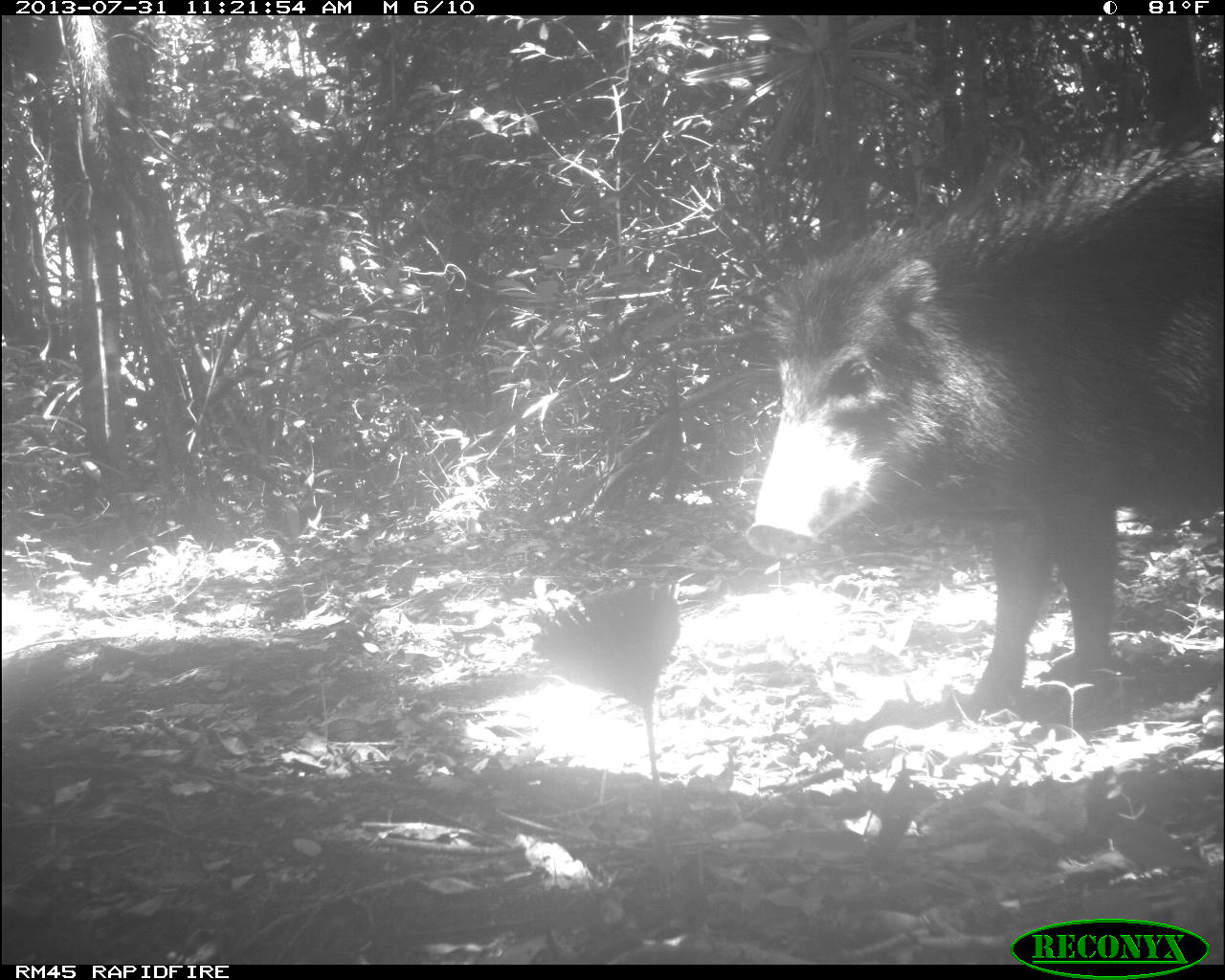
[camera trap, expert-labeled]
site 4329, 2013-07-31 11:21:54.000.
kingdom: Animalia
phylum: Chordata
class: Mammalia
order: Artiodactyla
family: Tayassuidae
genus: Tayassu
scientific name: Tayassu pecari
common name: white-lipped peccary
Tayassu pecari (white-lipped peccary), count 6.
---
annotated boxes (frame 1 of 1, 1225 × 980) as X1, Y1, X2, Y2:
tayassu pecari: 742, 138, 1224, 733